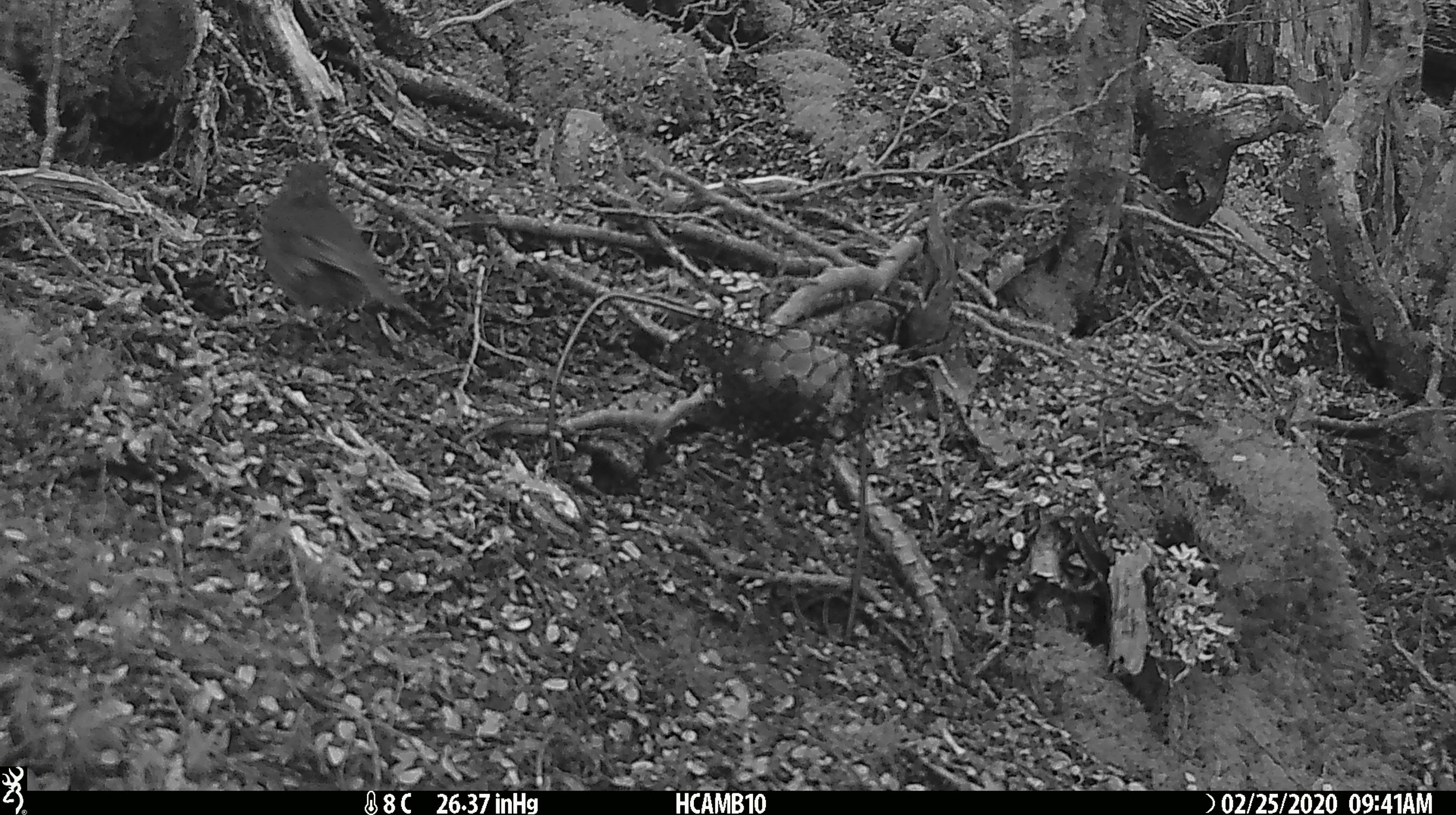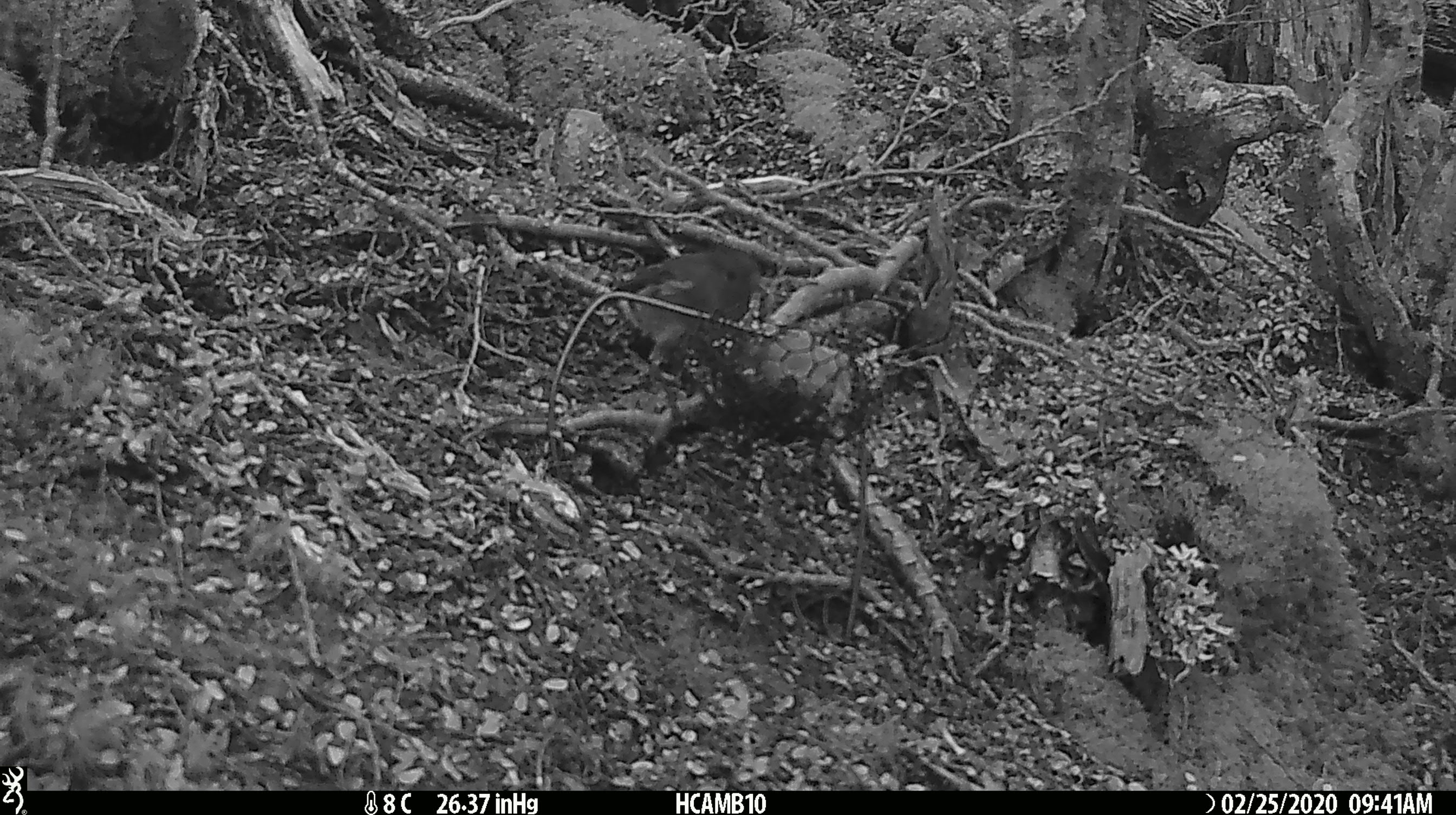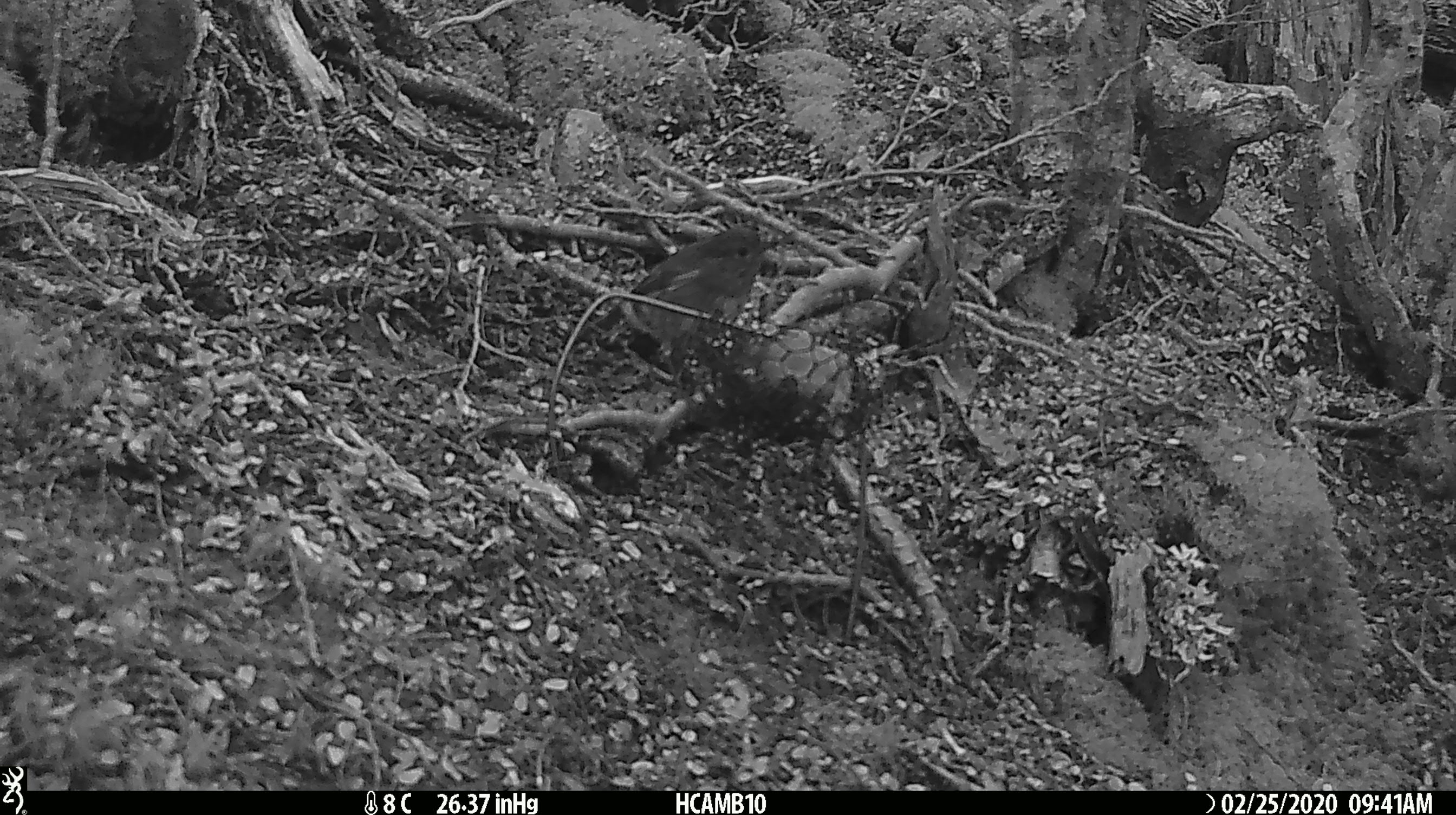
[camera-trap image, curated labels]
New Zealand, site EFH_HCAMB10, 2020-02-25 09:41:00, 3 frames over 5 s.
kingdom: Animalia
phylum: Chordata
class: Aves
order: Passeriformes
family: Petroicidae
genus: Petroica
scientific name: Petroica australis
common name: new zealand robin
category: robin